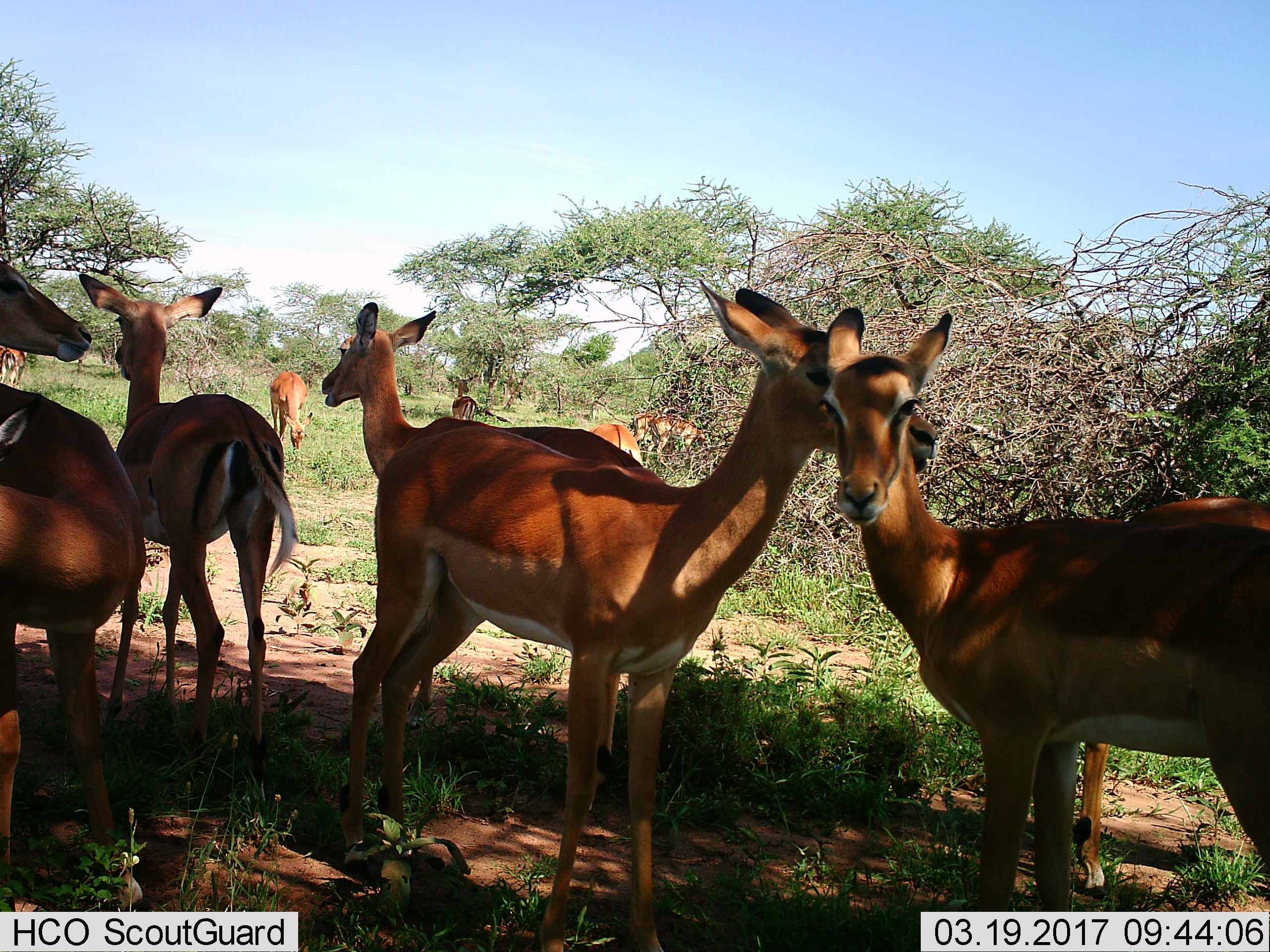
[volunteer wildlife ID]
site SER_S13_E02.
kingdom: Animalia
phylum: Chordata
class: Mammalia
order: Artiodactyla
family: Bovidae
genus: Aepyceros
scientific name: Aepyceros melampus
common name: impala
Impala (Aepyceros melampus), count 11-50. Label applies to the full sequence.